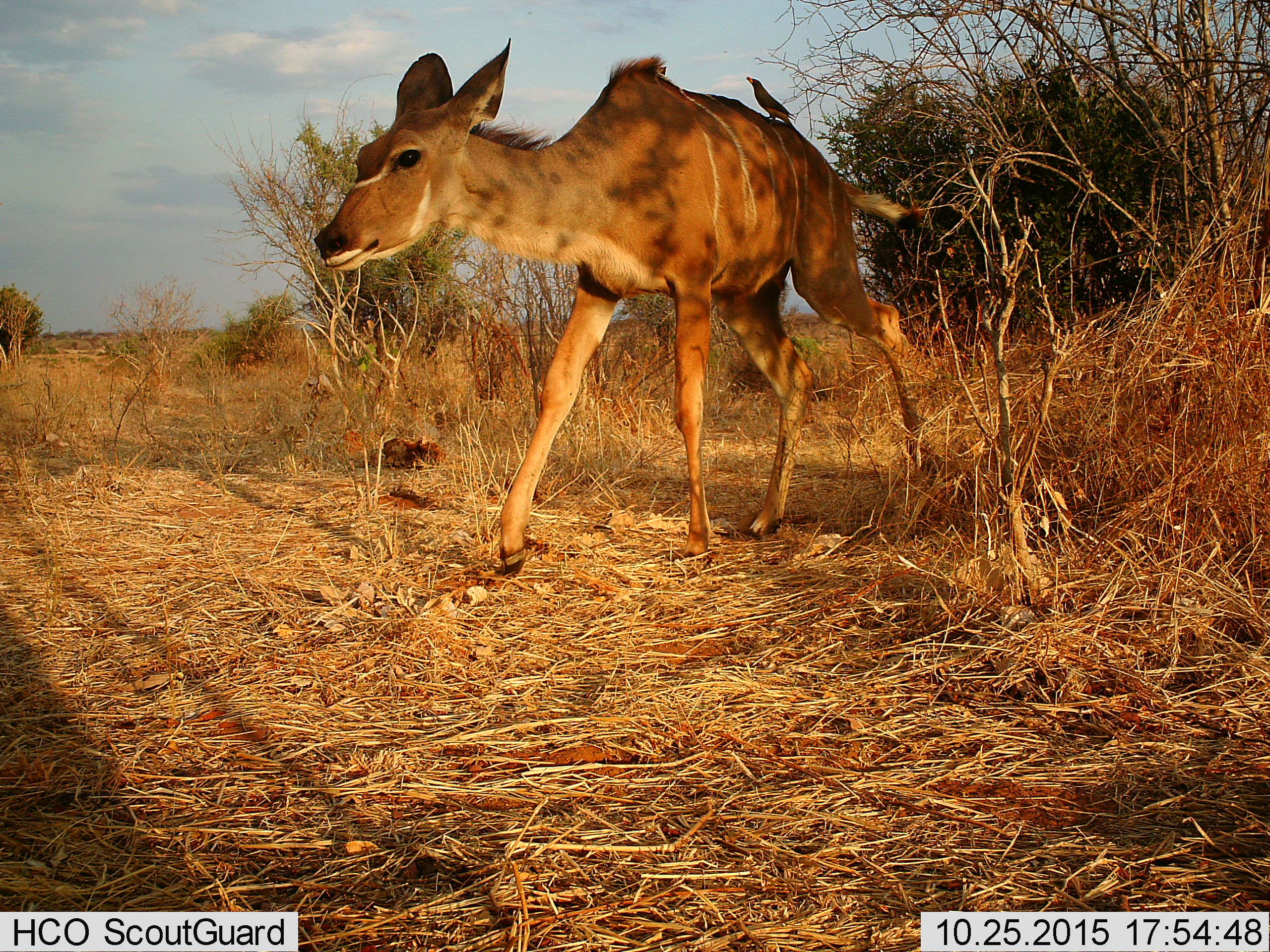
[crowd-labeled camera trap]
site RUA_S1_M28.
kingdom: Animalia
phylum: Chordata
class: Aves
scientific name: Aves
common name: bird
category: birdother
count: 1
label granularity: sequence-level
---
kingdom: Animalia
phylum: Chordata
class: Mammalia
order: Artiodactyla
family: Bovidae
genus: Tragelaphus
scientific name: Tragelaphus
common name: kudu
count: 1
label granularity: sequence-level